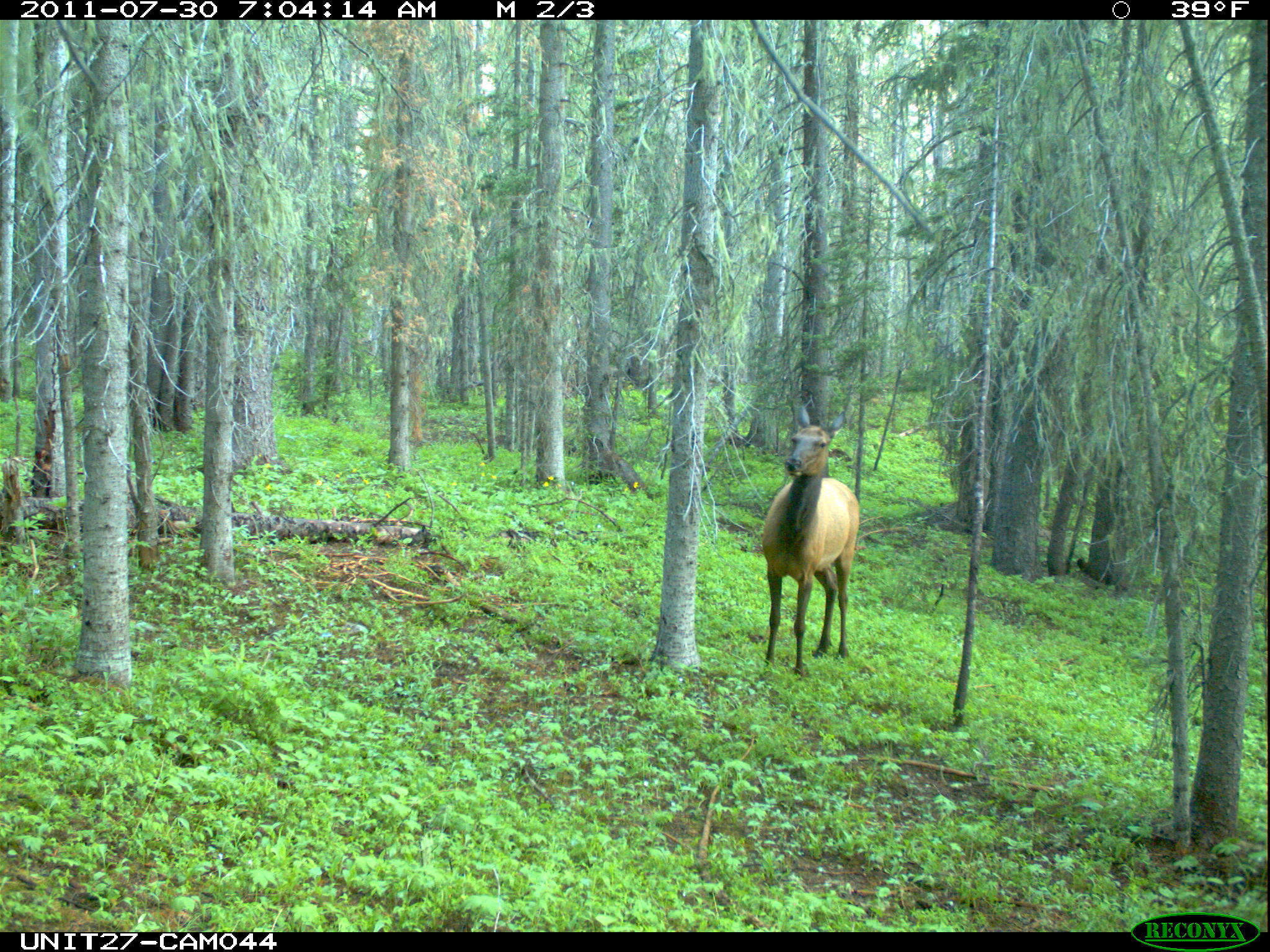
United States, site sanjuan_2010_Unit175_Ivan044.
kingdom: Animalia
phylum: Chordata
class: Mammalia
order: Artiodactyla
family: Cervidae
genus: Cervus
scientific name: Cervus elaphus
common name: red deer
Cervus elaphus (red deer).